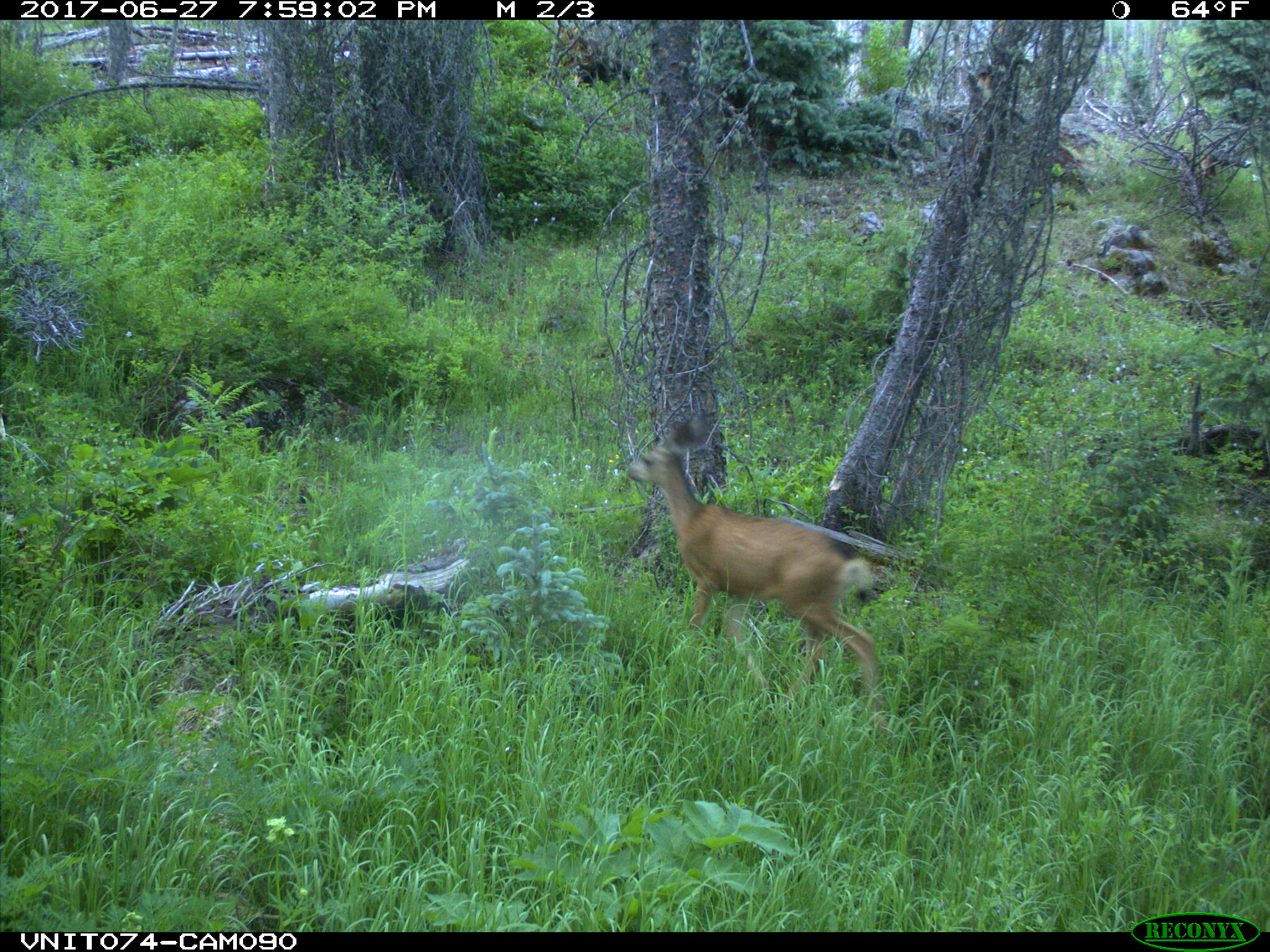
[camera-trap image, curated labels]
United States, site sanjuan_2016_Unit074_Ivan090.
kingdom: Animalia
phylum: Chordata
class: Mammalia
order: Artiodactyla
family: Cervidae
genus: Odocoileus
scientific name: Odocoileus hemionus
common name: mule deer